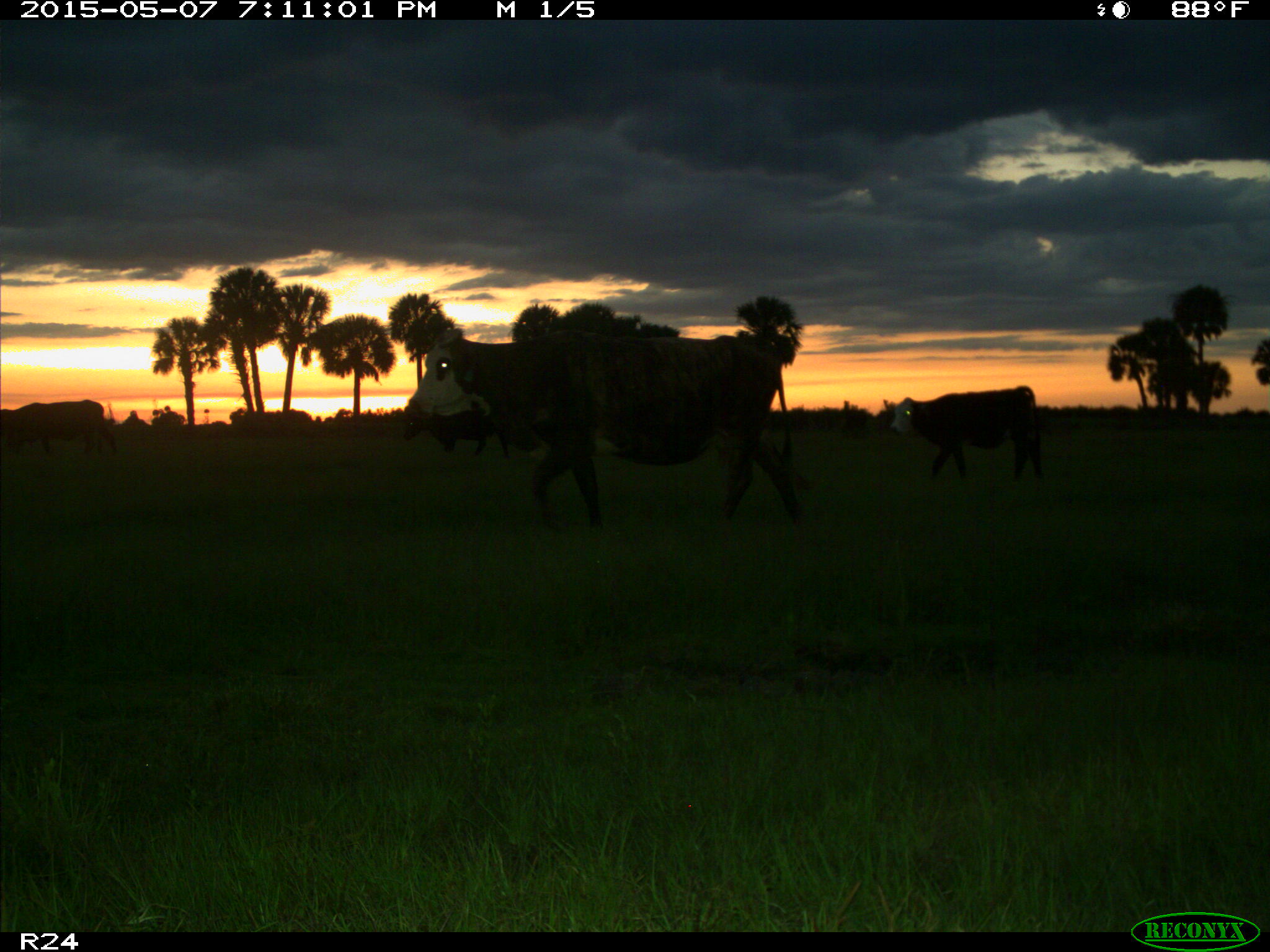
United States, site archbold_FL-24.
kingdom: Animalia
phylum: Chordata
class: Mammalia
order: Artiodactyla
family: Bovidae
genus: Bos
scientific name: Bos taurus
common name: domestic cow